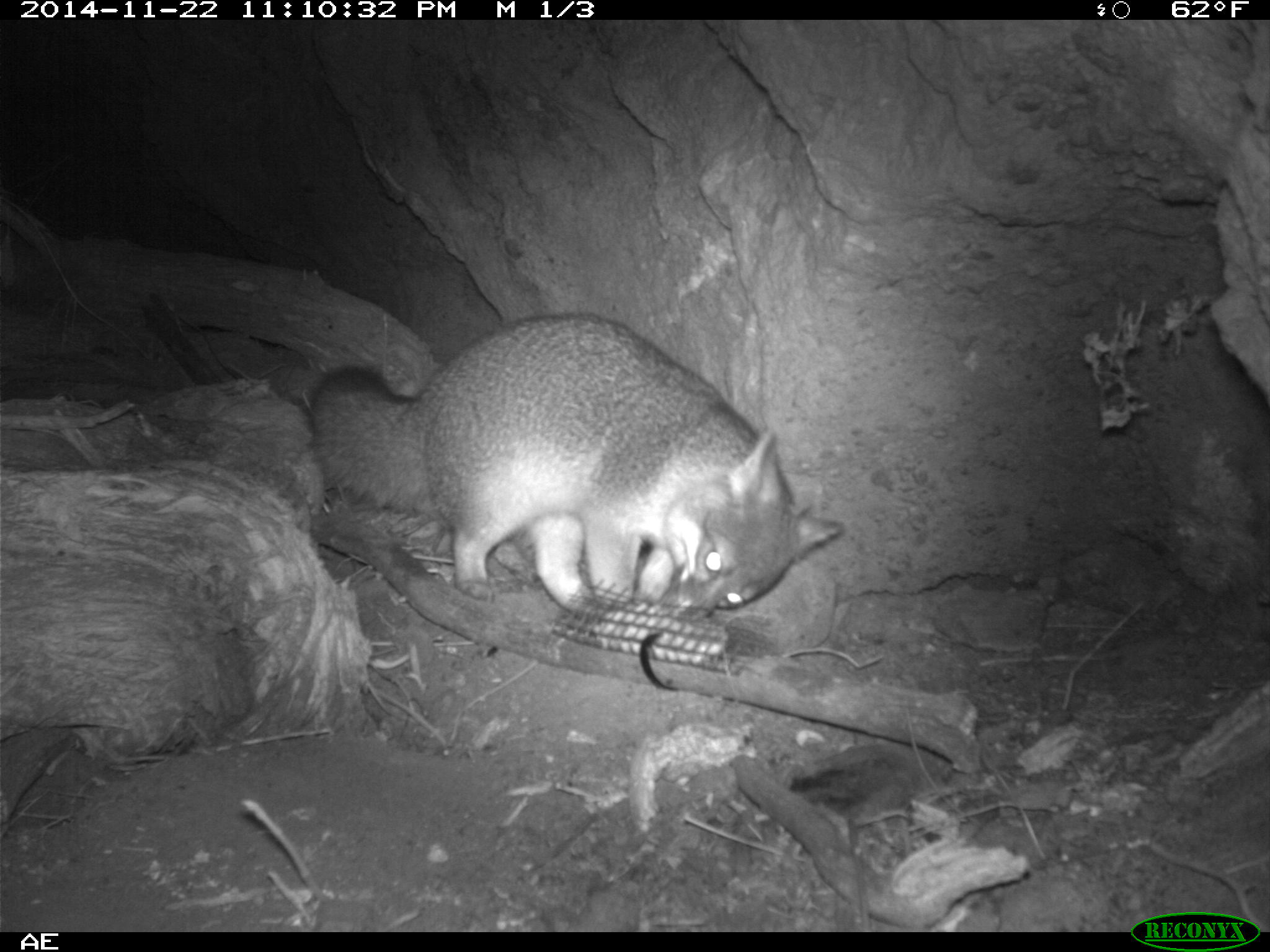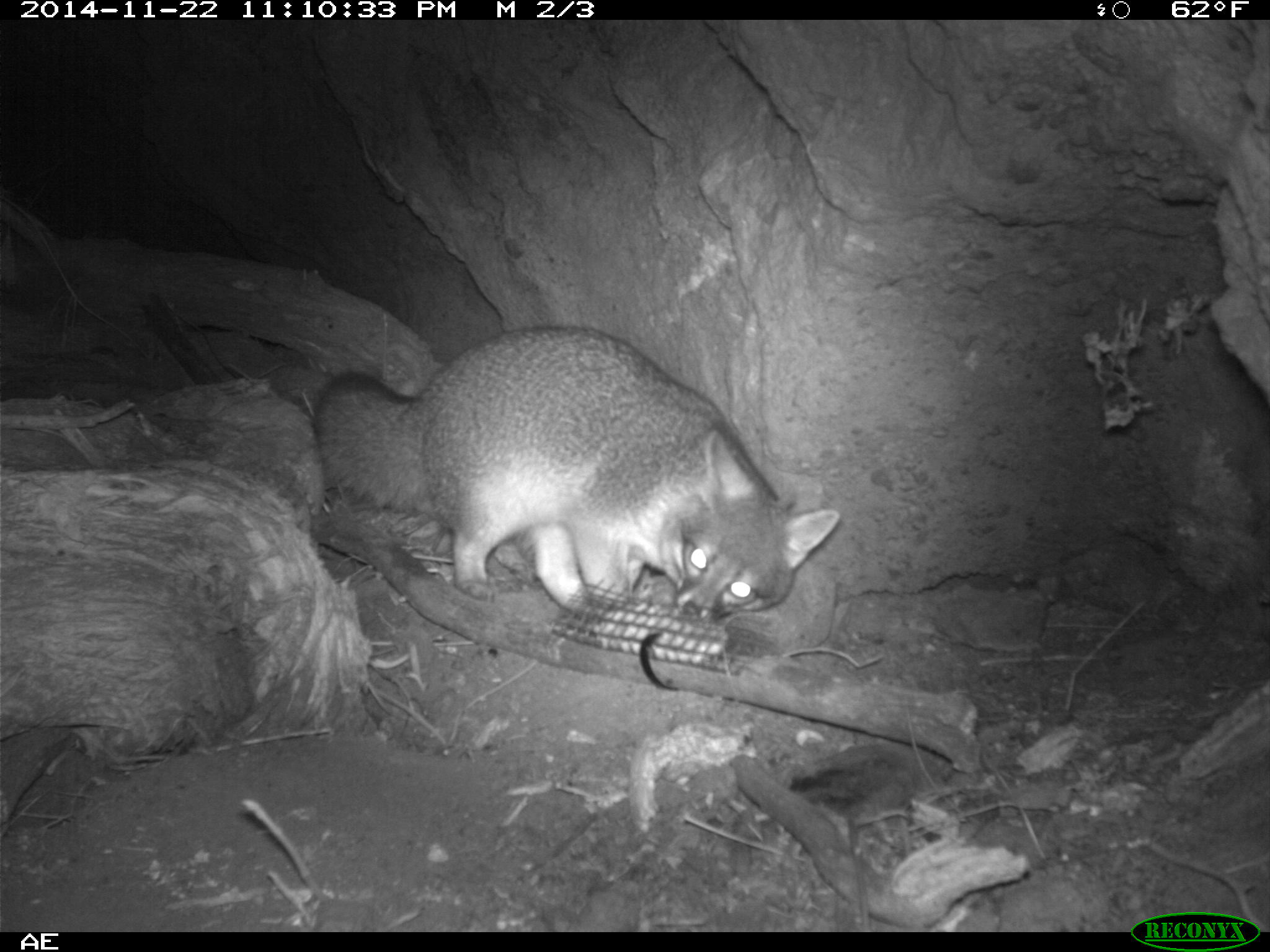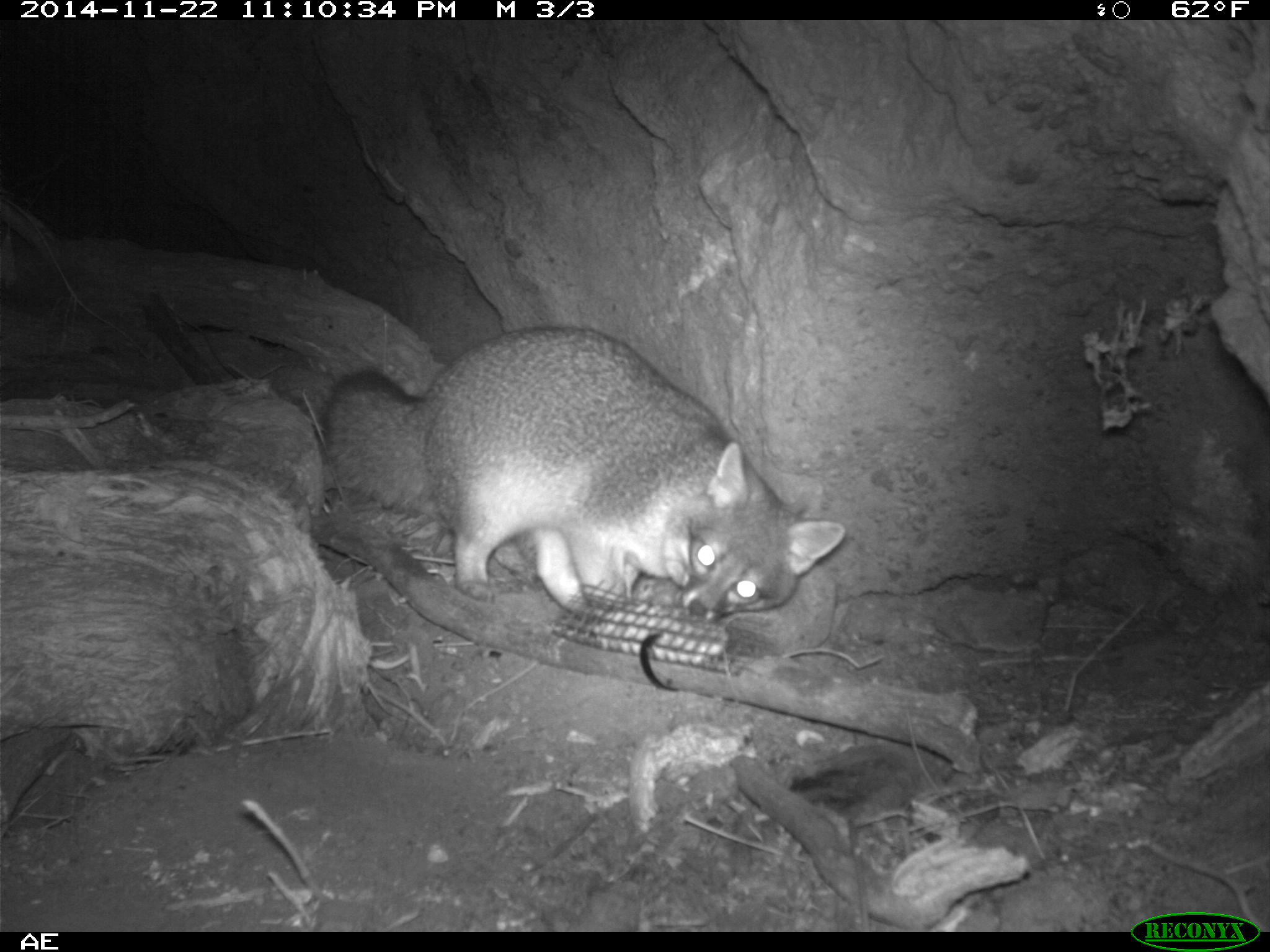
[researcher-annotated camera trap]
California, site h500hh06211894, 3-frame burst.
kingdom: Animalia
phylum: Chordata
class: Mammalia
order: Carnivora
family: Canidae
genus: Urocyon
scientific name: Urocyon littoralis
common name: island fox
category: fox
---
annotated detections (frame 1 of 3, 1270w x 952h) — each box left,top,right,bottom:
fox: 309,314,841,615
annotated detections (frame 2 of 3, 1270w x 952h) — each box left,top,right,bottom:
fox: 310,323,841,623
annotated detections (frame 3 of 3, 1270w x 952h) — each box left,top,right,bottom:
fox: 321,325,846,625